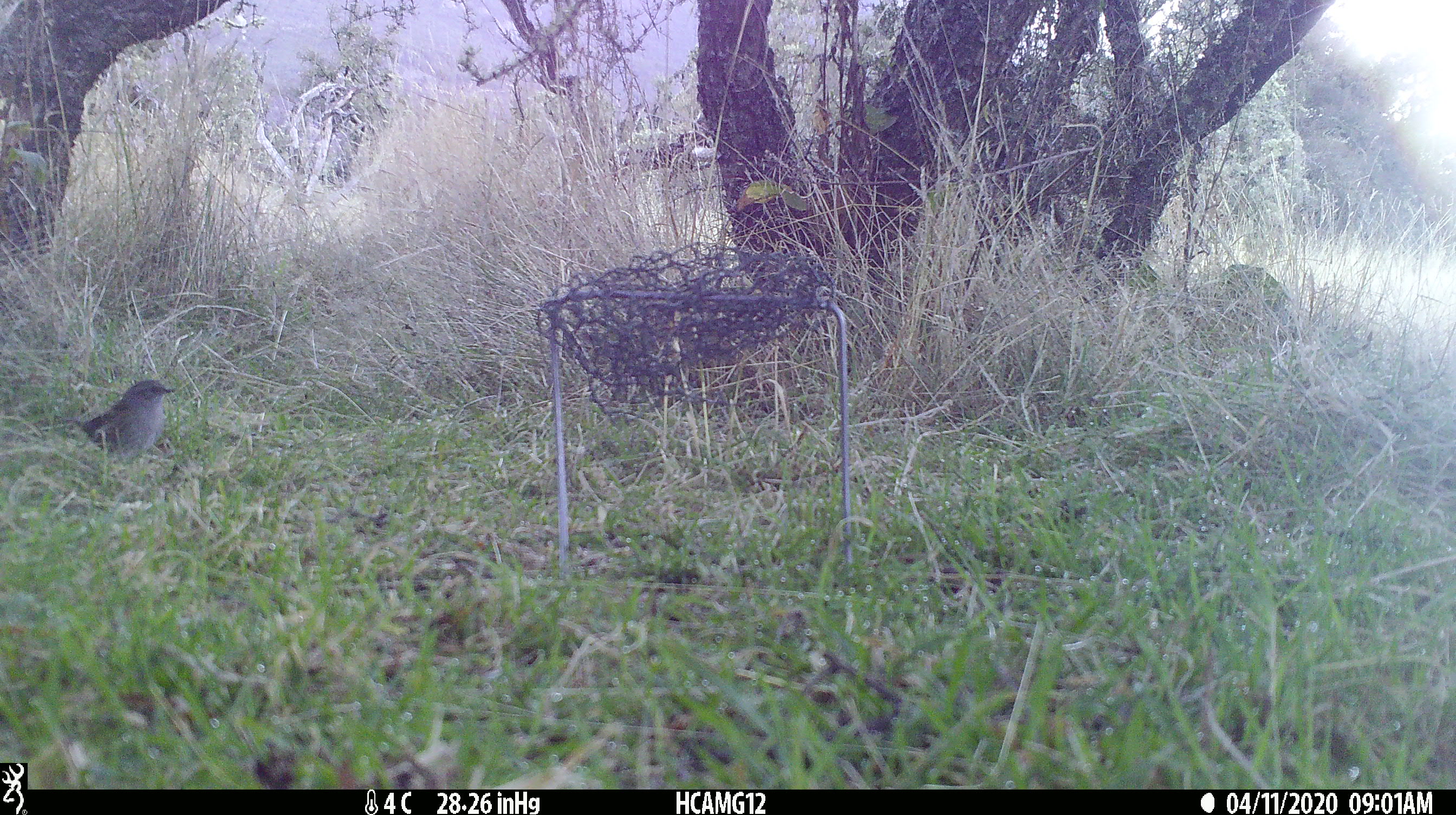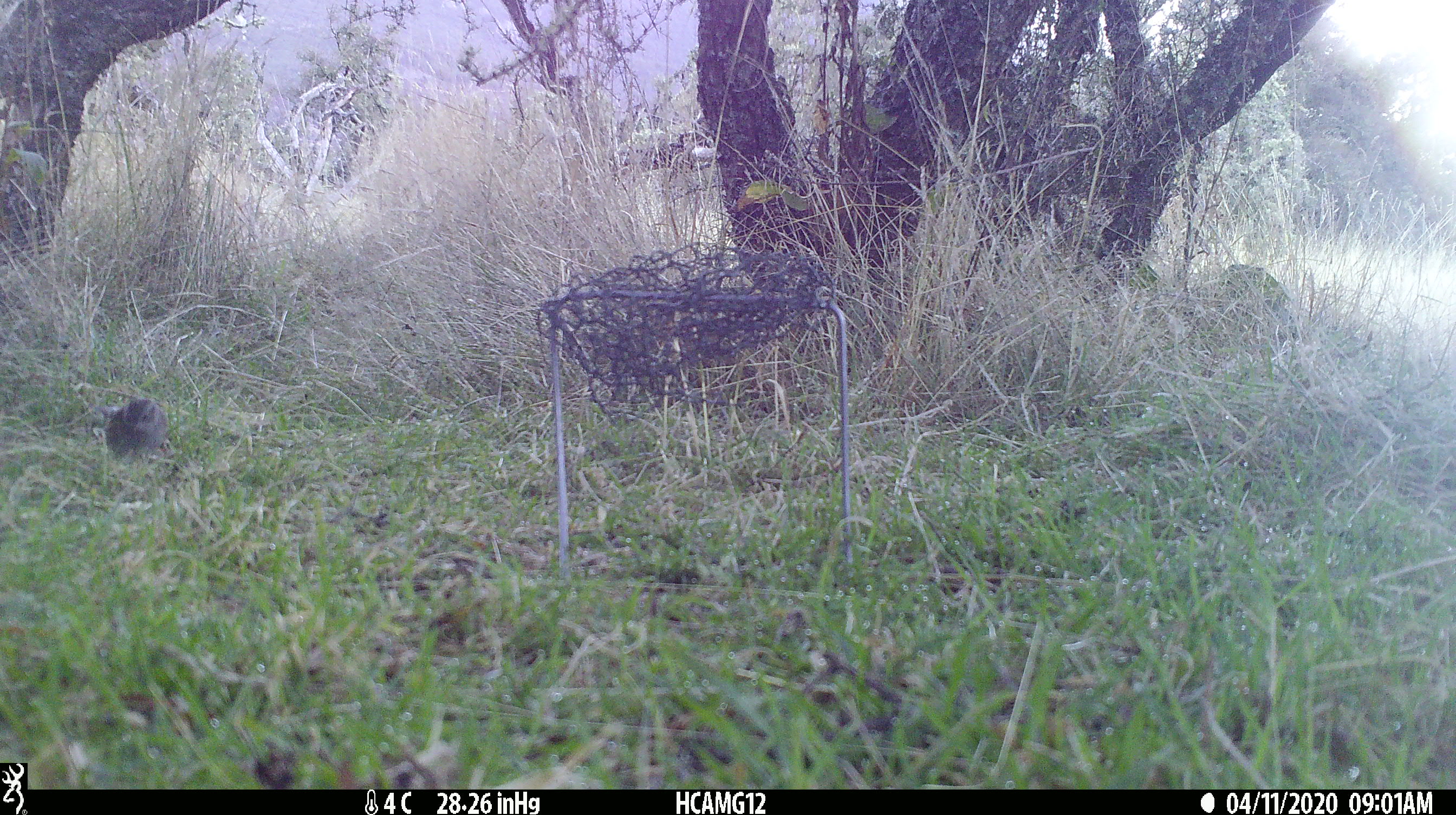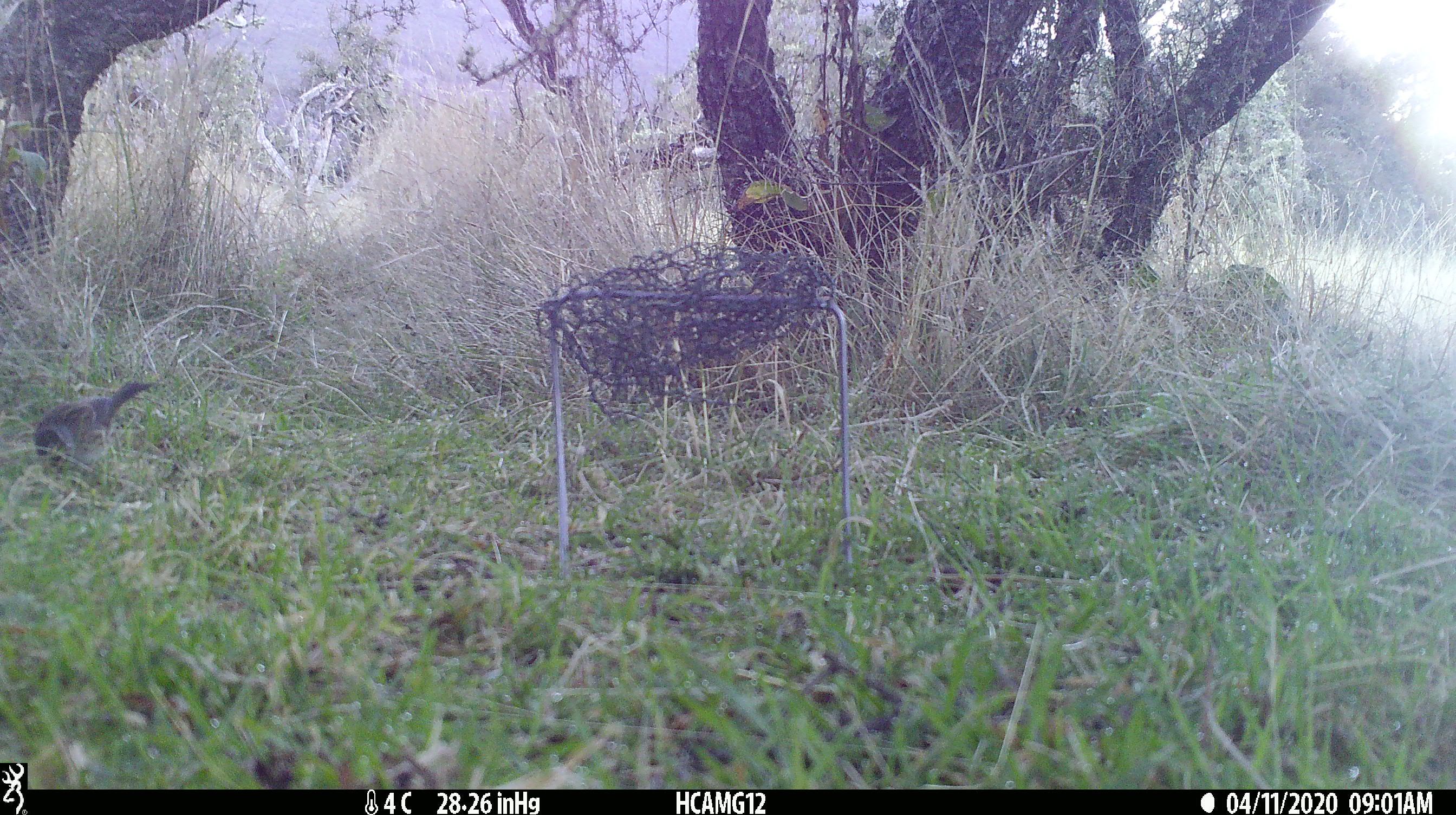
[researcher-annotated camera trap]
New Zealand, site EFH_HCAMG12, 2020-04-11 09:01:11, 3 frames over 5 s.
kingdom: Animalia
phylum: Chordata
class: Aves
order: Passeriformes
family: Prunellidae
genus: Prunella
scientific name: Prunella modularis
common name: dunnock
Dunnock (Prunella modularis).